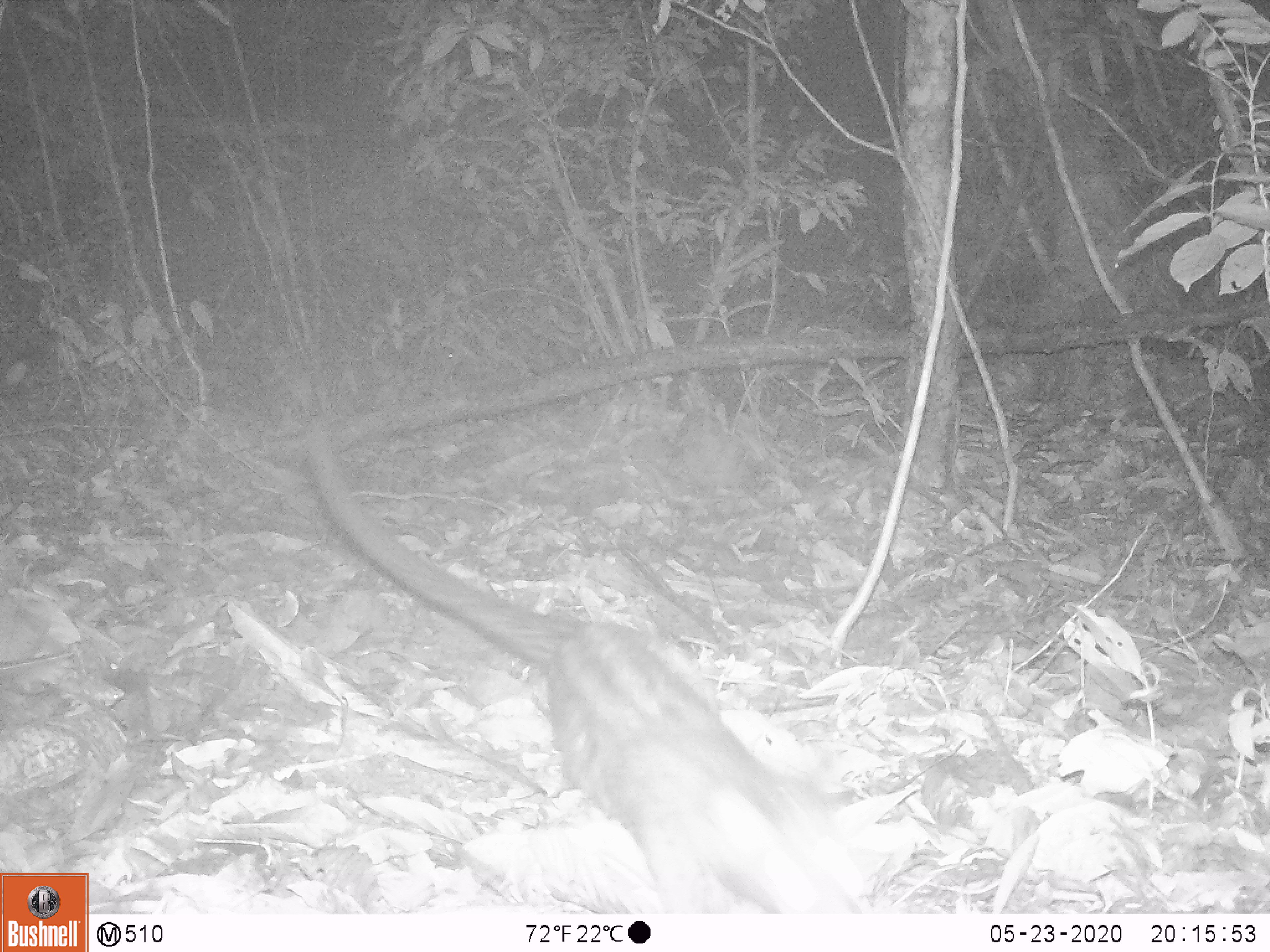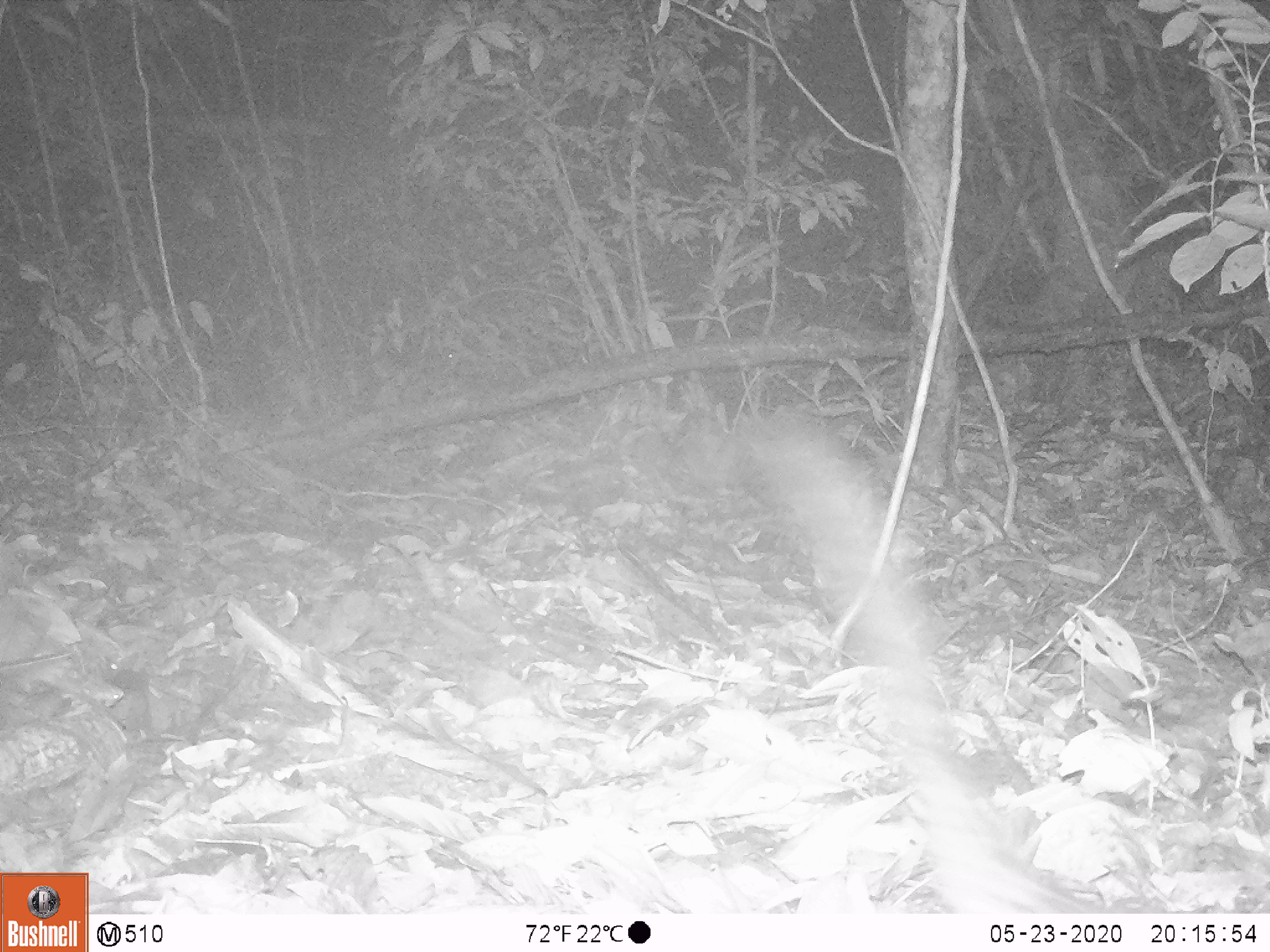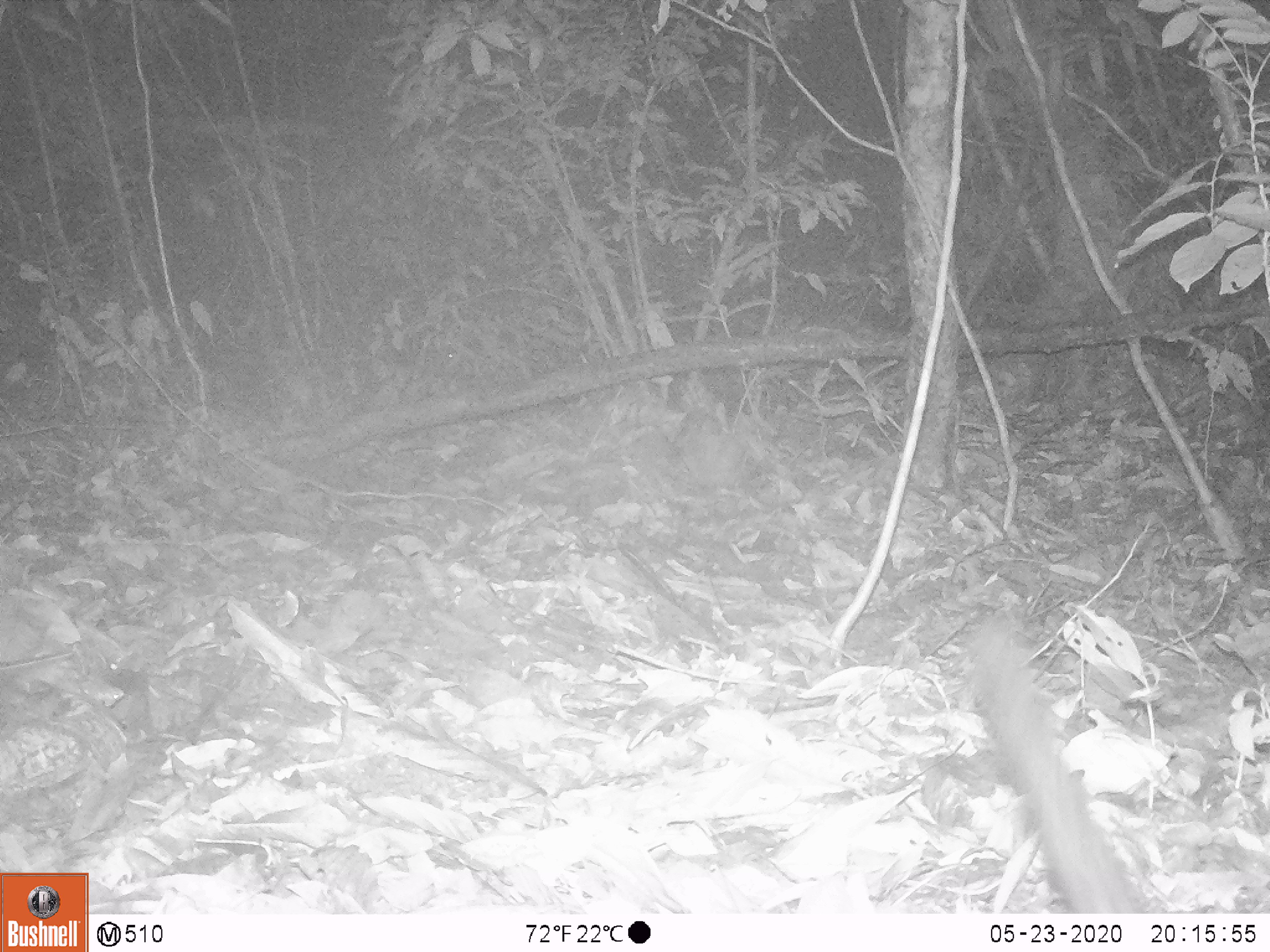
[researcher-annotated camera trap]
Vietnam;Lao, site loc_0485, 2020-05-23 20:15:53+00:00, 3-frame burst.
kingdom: Animalia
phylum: Chordata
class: Mammalia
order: Carnivora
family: Viverridae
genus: Paradoxurus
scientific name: Paradoxurus hermaphroditus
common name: common palm civet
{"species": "common palm civet (Paradoxurus hermaphroditus)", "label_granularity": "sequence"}